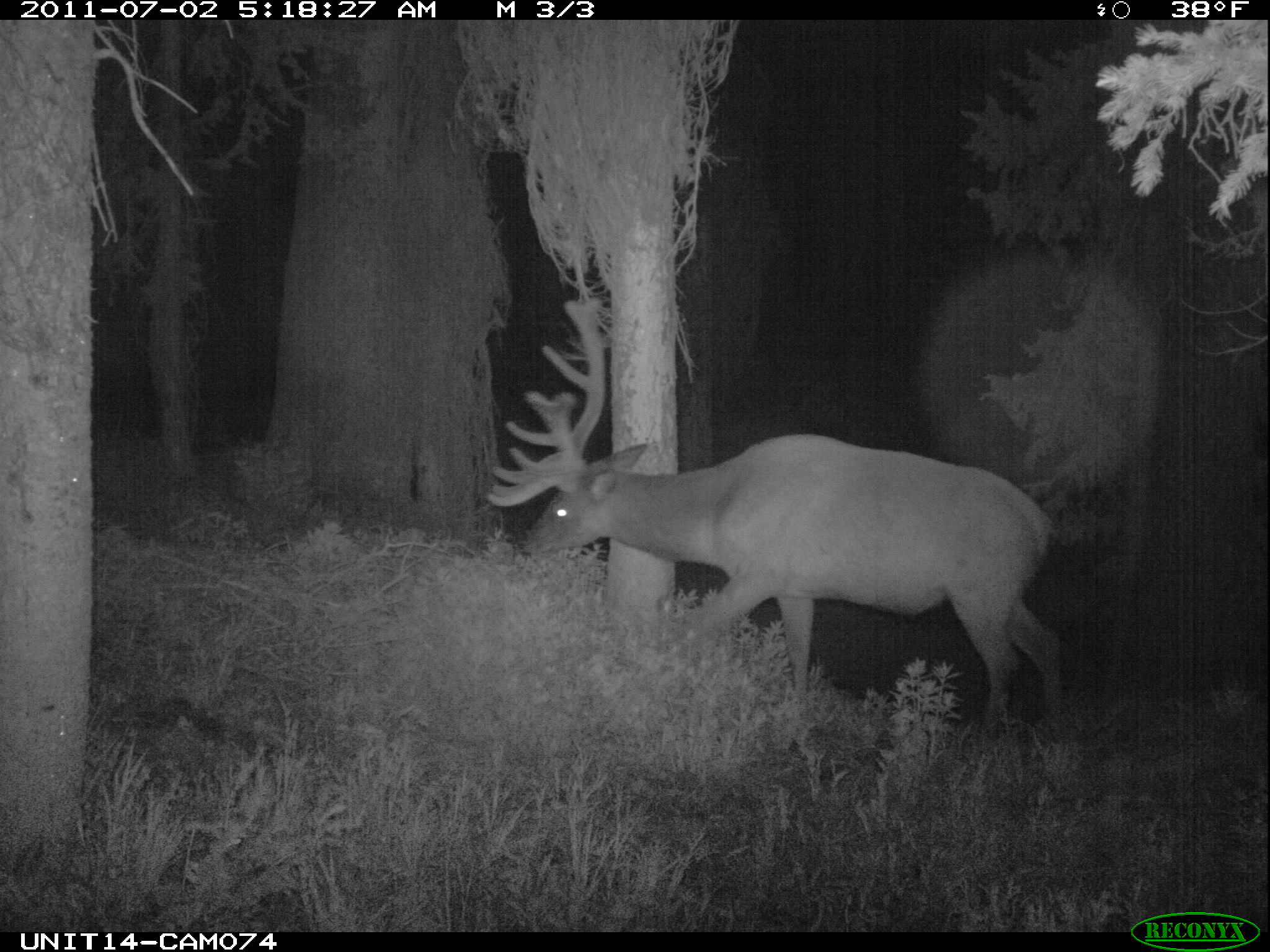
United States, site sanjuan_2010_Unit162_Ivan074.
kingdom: Animalia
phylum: Chordata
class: Mammalia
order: Artiodactyla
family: Cervidae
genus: Cervus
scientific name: Cervus elaphus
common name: red deer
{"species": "Cervus elaphus (red deer)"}